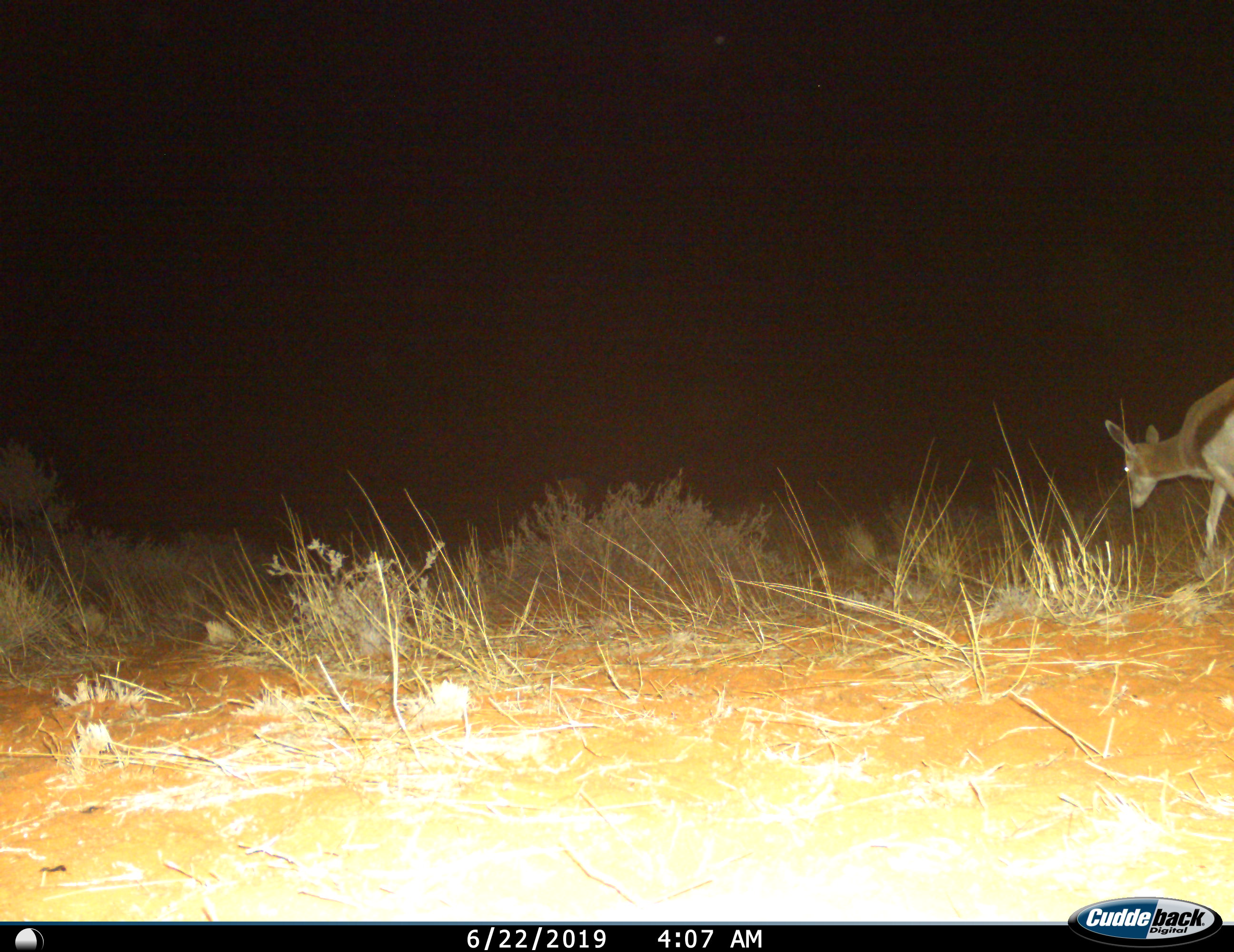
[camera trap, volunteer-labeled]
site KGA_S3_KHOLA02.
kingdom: Animalia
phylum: Chordata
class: Mammalia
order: Artiodactyla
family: Bovidae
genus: Antidorcas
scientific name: Antidorcas marsupialis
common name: springbok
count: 1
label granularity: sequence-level